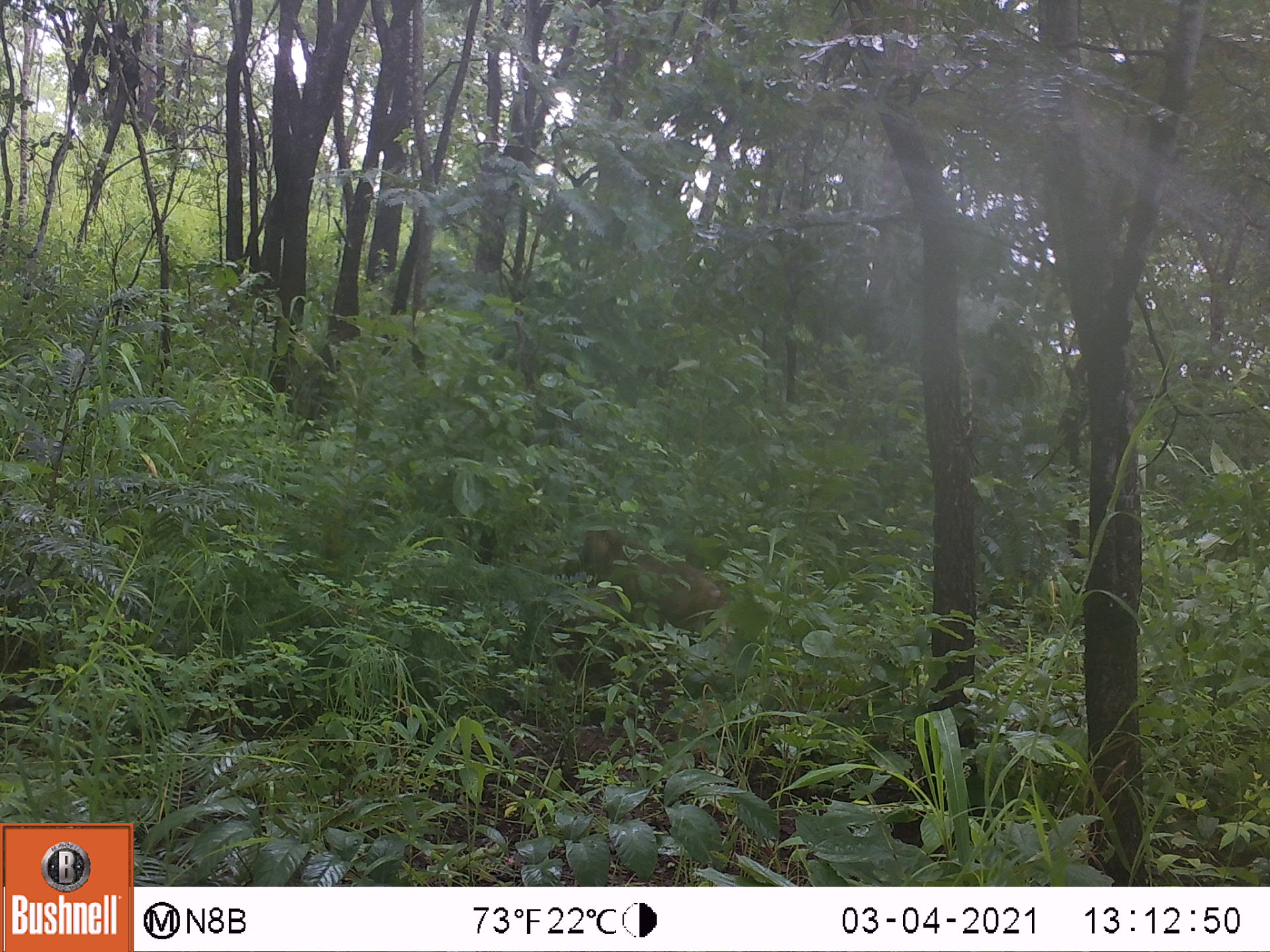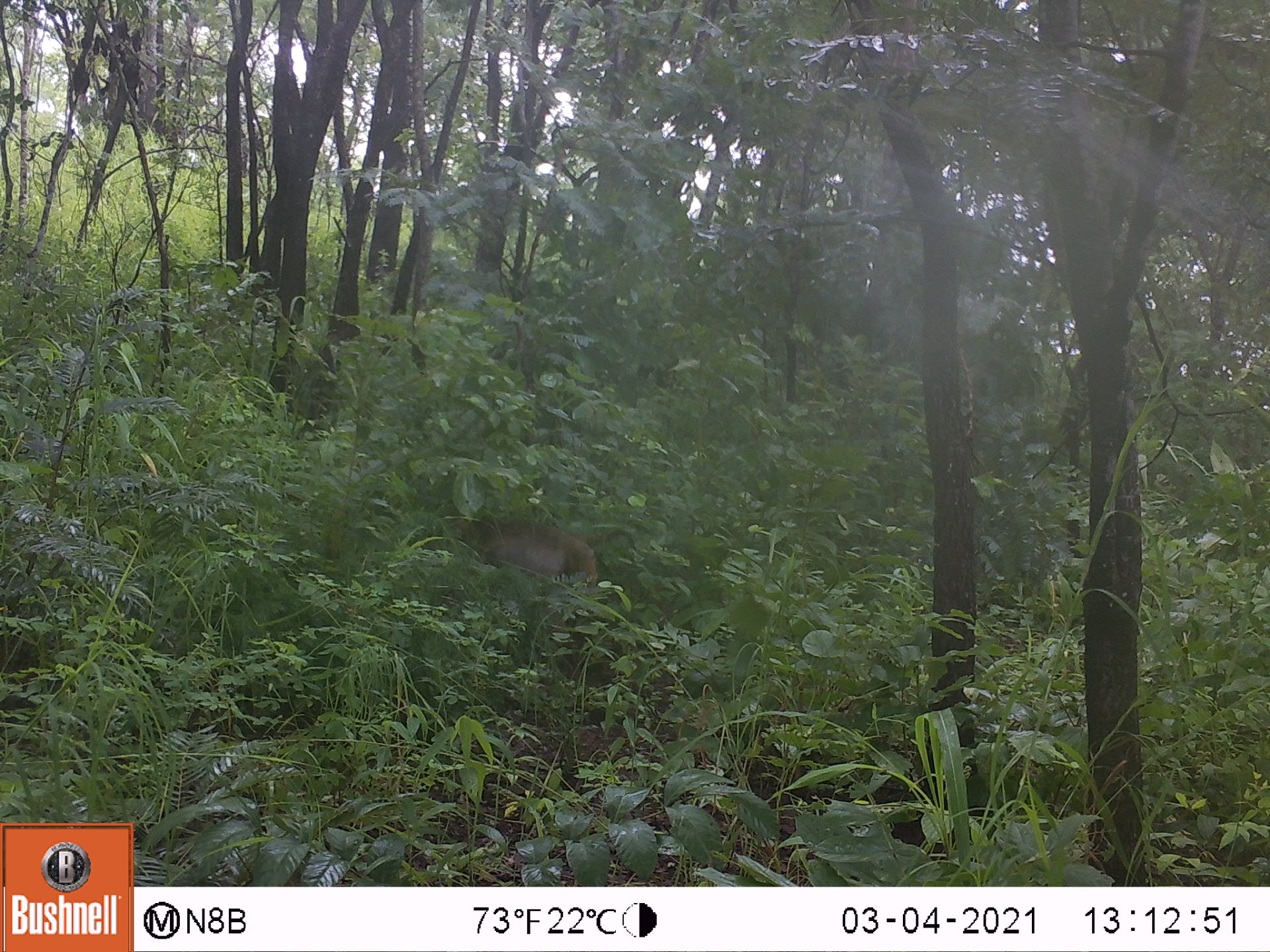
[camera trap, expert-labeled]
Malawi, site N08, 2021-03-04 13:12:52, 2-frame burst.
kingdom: Animalia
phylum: Chordata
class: Mammalia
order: Primates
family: Cercopithecidae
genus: Papio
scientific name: Papio cynocephalus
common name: yellow baboon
Yellow baboon (Papio cynocephalus), count 1.